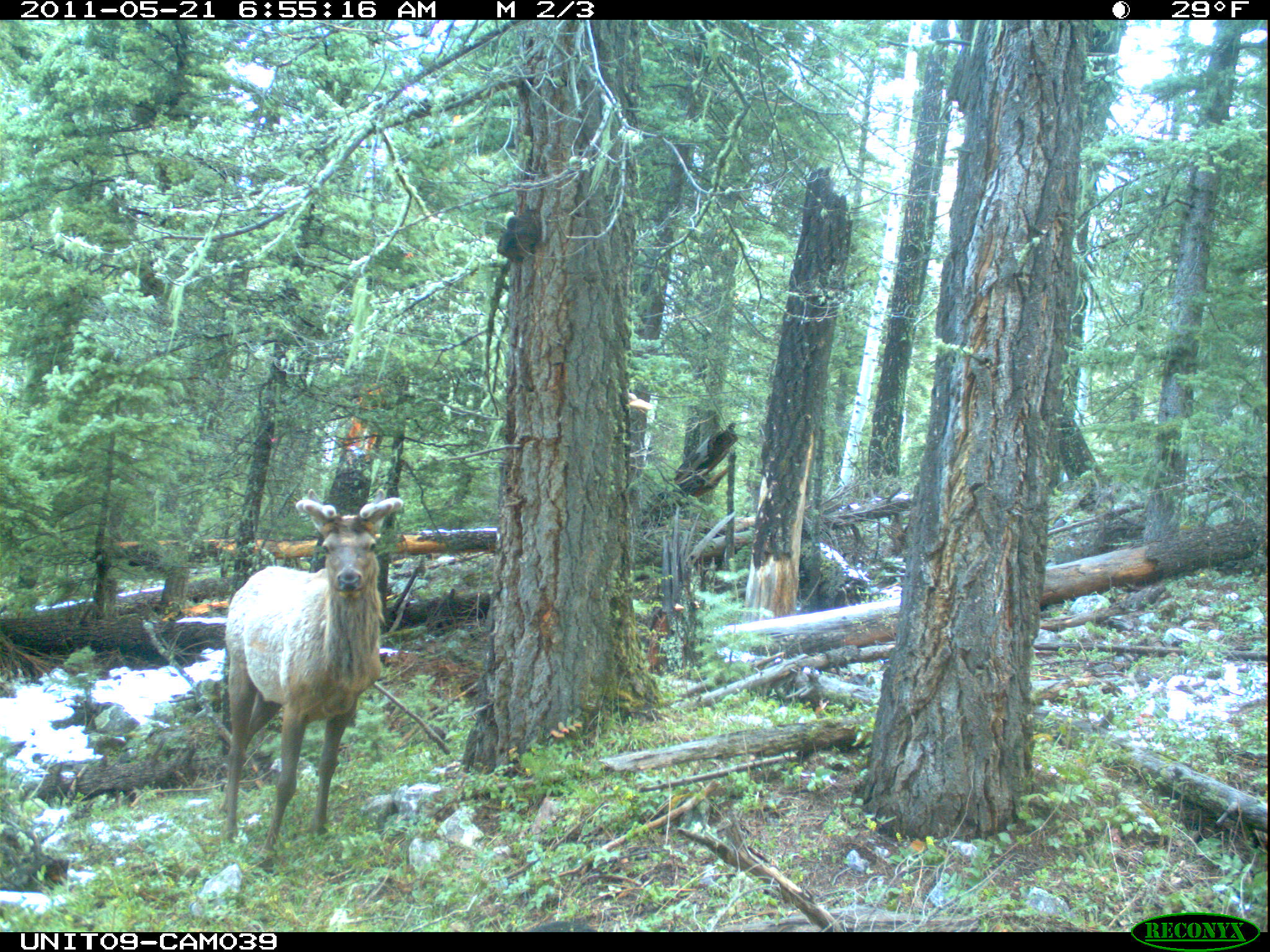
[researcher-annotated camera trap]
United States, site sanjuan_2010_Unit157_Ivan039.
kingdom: Animalia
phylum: Chordata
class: Mammalia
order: Artiodactyla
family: Cervidae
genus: Cervus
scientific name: Cervus elaphus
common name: red deer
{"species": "Cervus elaphus (red deer)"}